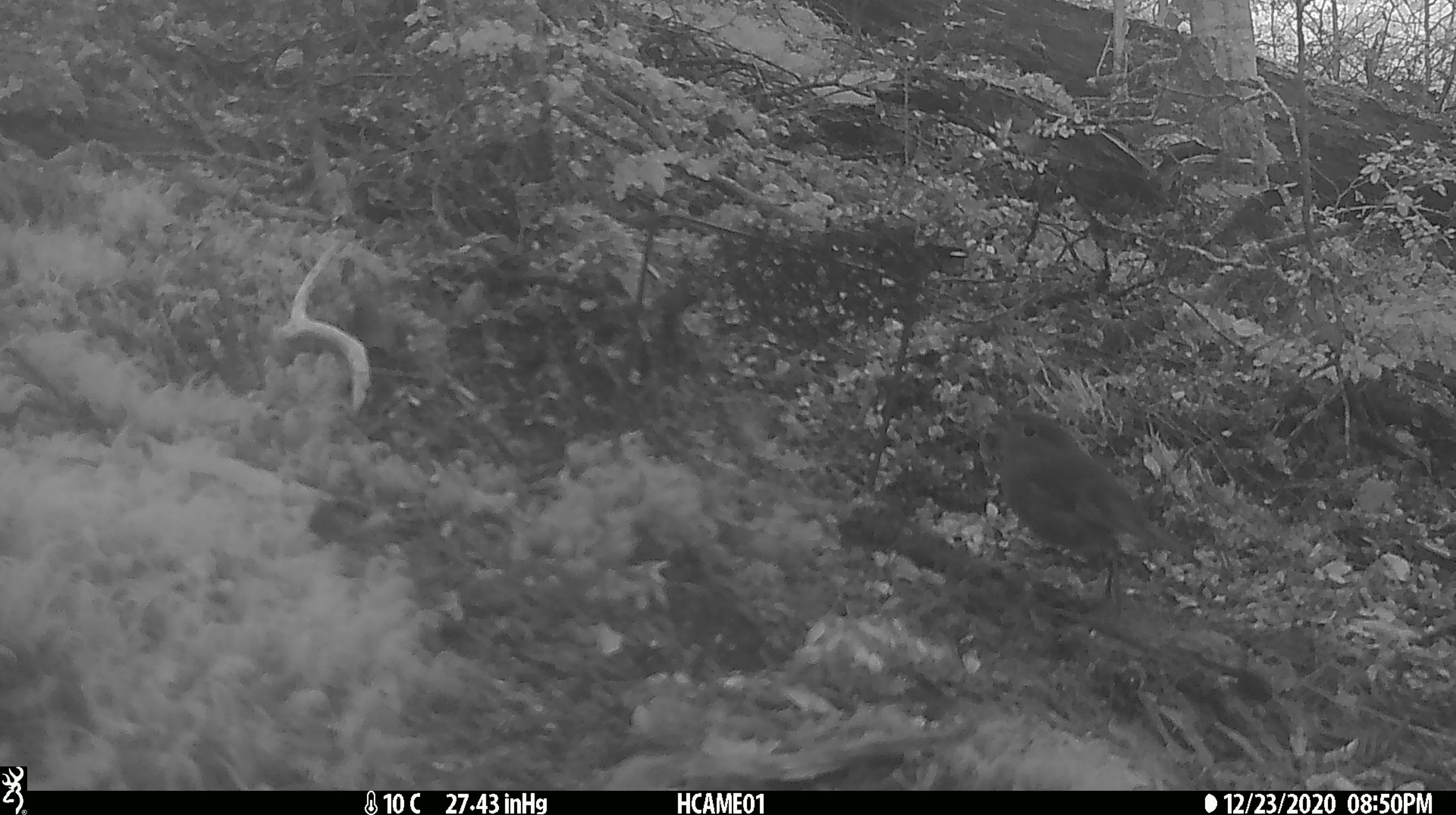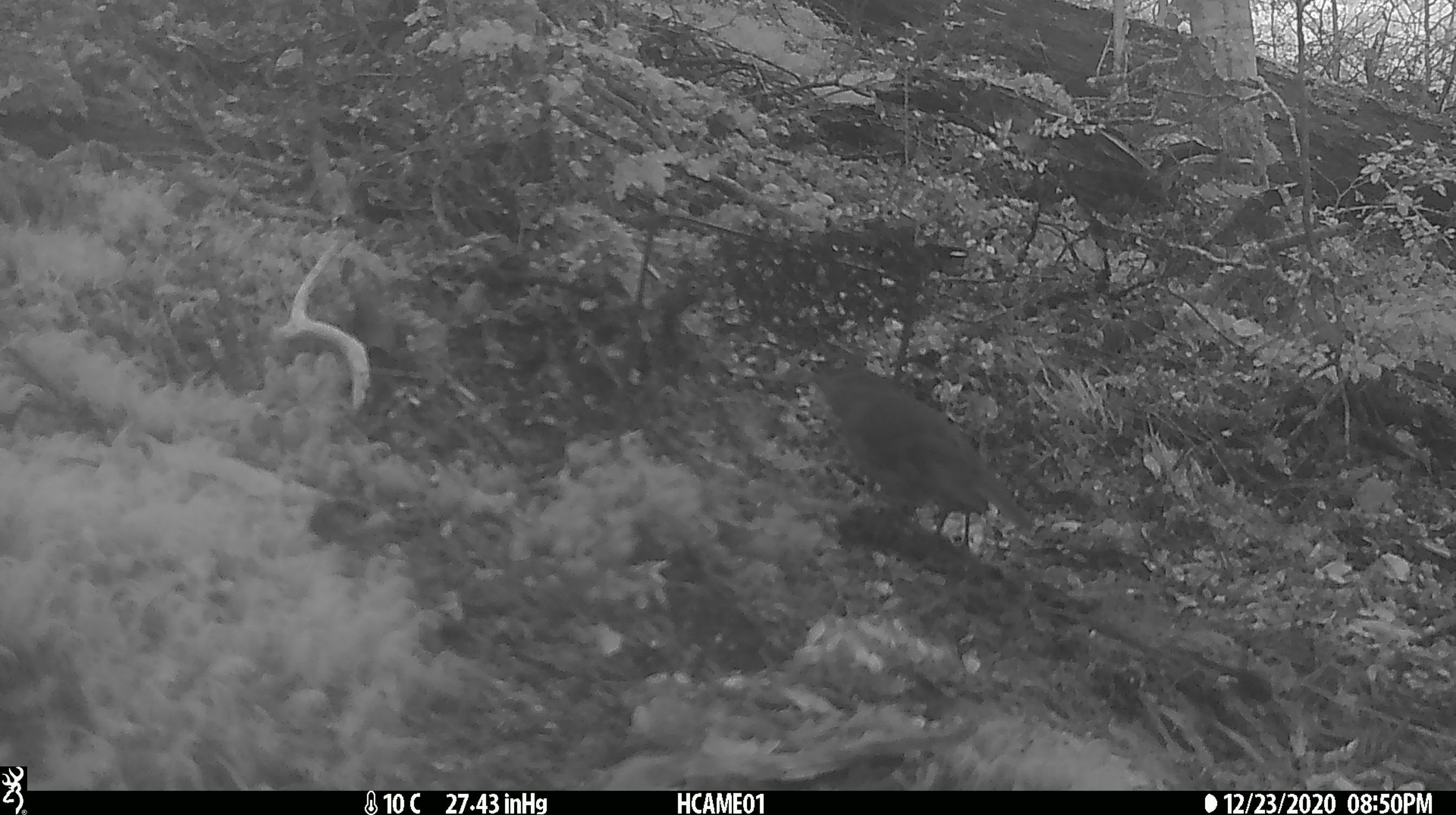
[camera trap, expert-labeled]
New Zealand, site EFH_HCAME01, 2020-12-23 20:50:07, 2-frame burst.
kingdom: Animalia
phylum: Chordata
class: Aves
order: Passeriformes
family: Petroicidae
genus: Petroica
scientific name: Petroica australis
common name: new zealand robin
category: robin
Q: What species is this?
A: Robin (new zealand robin) (Petroica australis).